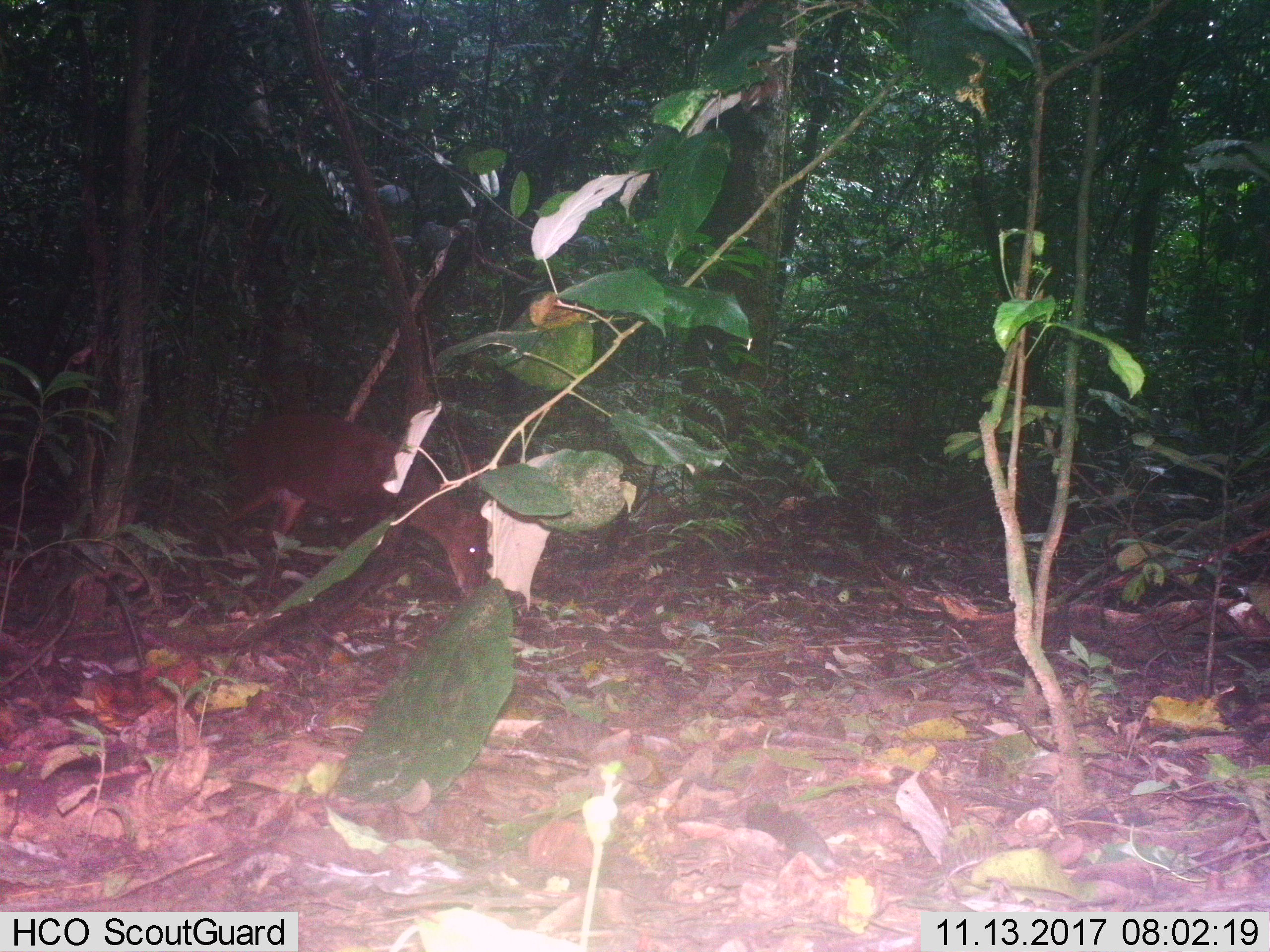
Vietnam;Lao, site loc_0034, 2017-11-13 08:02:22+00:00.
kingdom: Animalia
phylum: Chordata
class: Mammalia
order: Artiodactyla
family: Cervidae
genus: Muntiacus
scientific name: Muntiacus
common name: muntjacs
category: unidentified muntjac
Unidentified muntjac (muntjacs) (Muntiacus). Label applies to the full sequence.